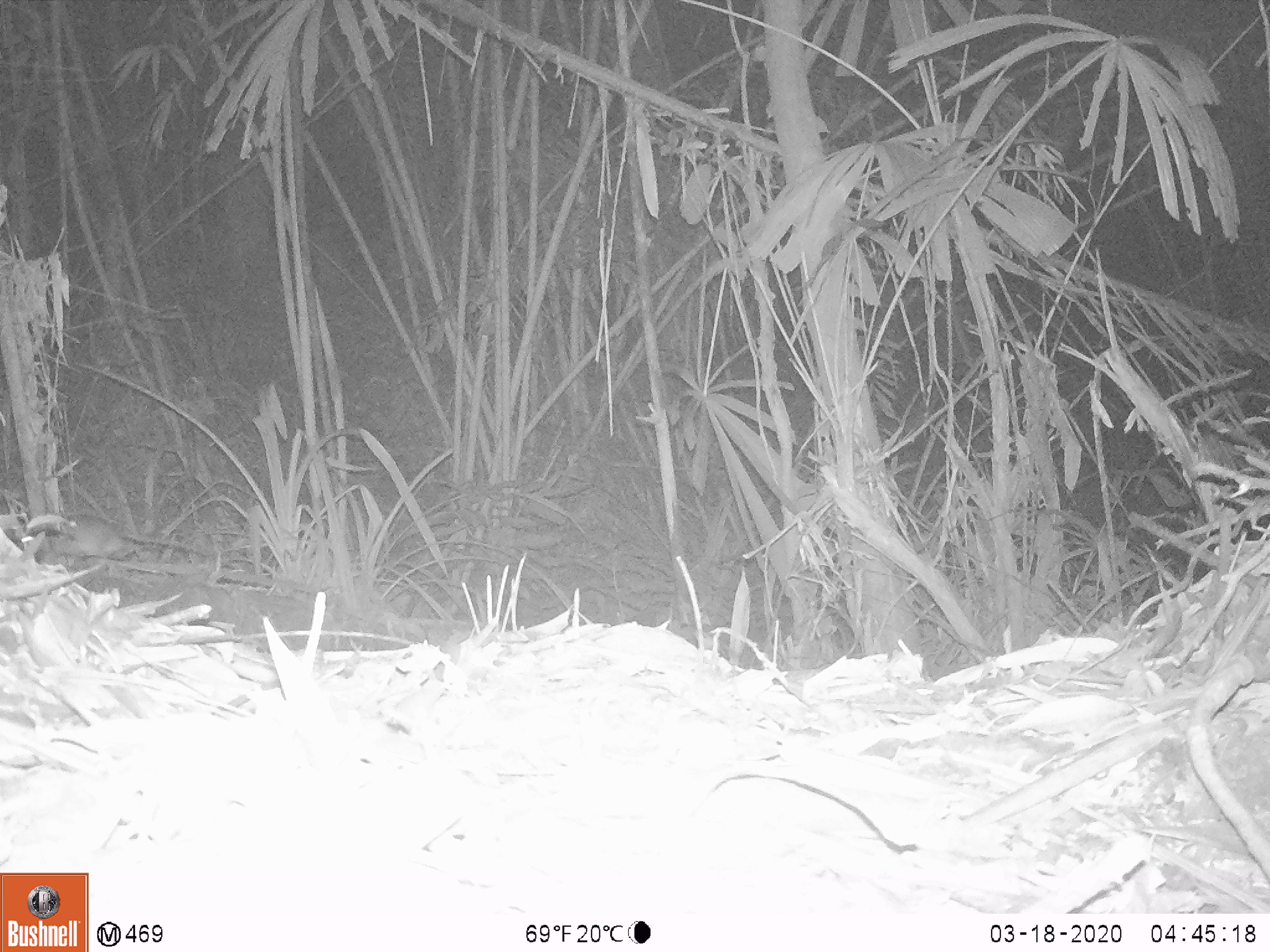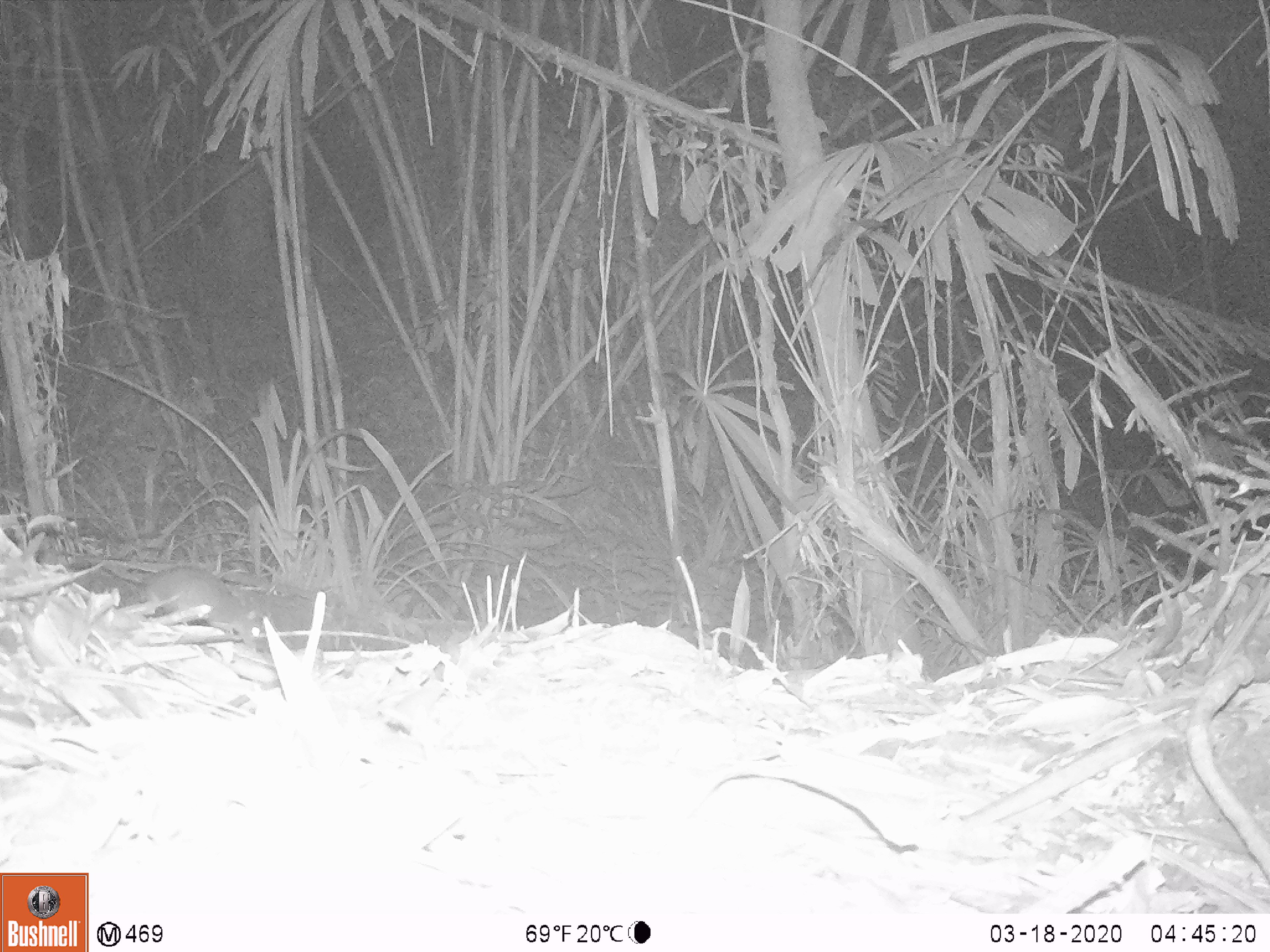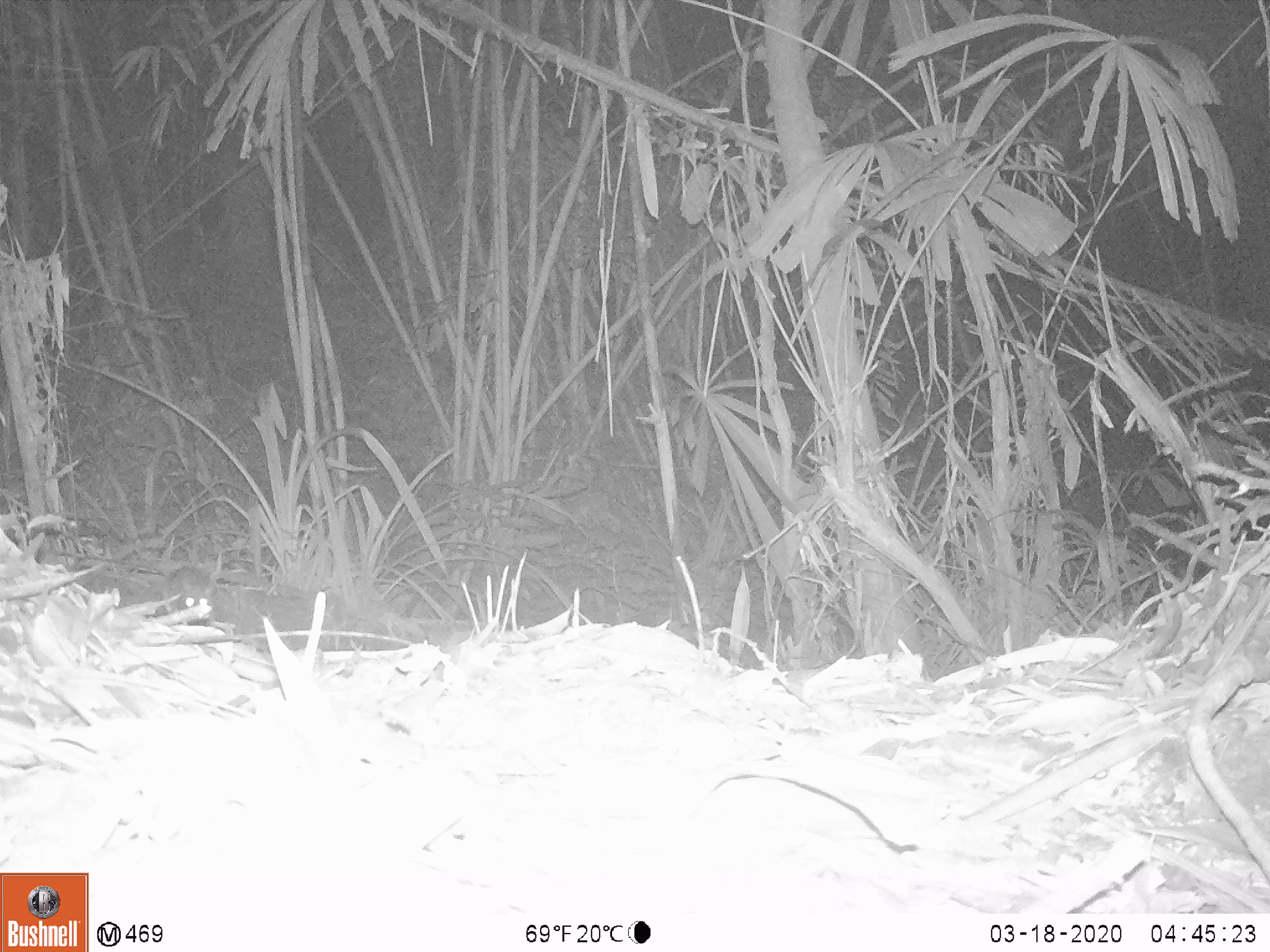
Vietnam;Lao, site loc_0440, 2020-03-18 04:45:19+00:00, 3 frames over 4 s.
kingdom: Animalia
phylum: Chordata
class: Mammalia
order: Rodentia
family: Muridae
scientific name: Muridae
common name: old-world mice and rats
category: unidentified murid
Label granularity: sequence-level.